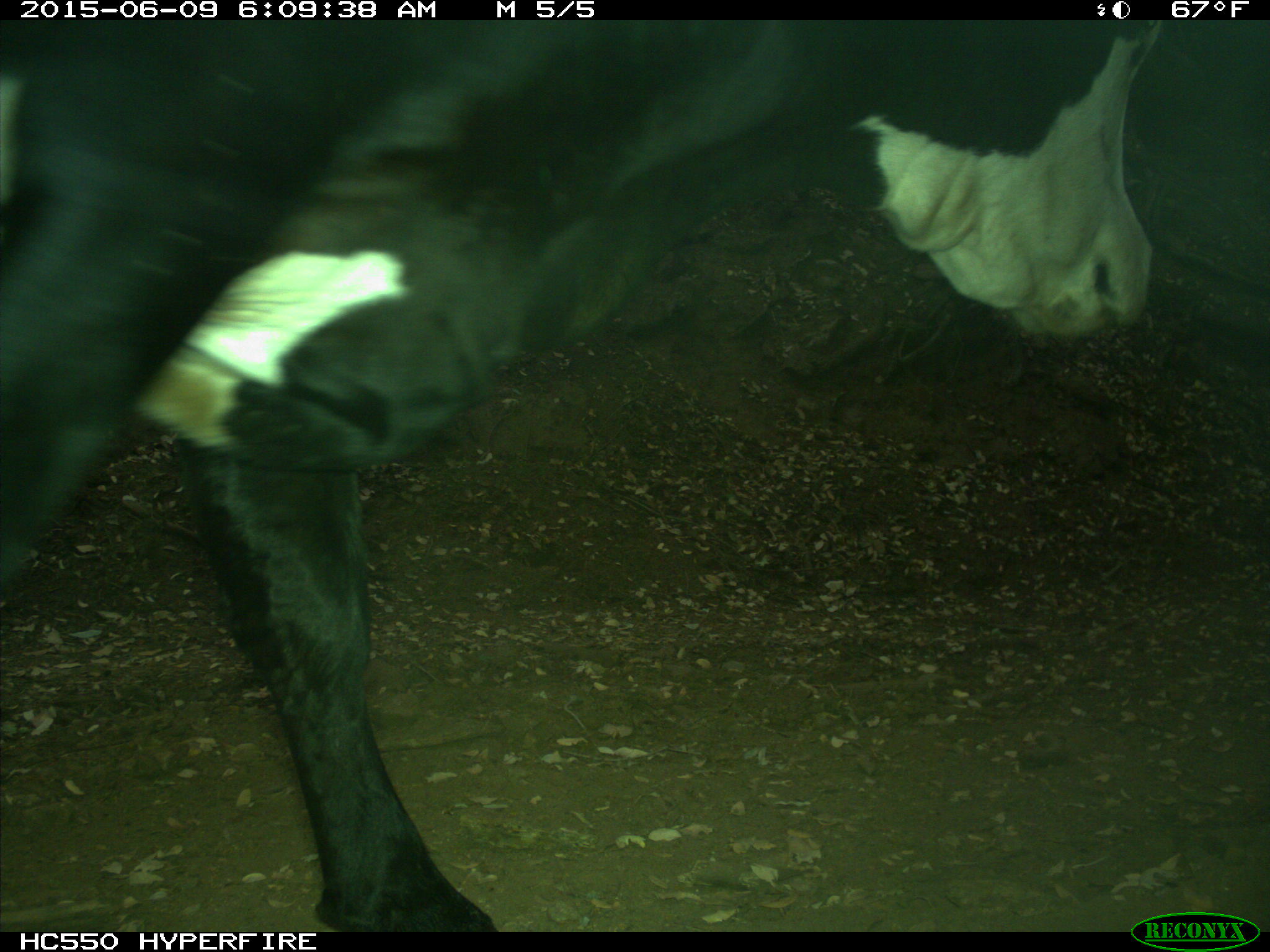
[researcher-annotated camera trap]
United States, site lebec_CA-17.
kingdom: Animalia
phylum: Chordata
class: Mammalia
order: Artiodactyla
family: Bovidae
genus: Bos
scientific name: Bos taurus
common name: domestic cow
Bos taurus (domestic cow).